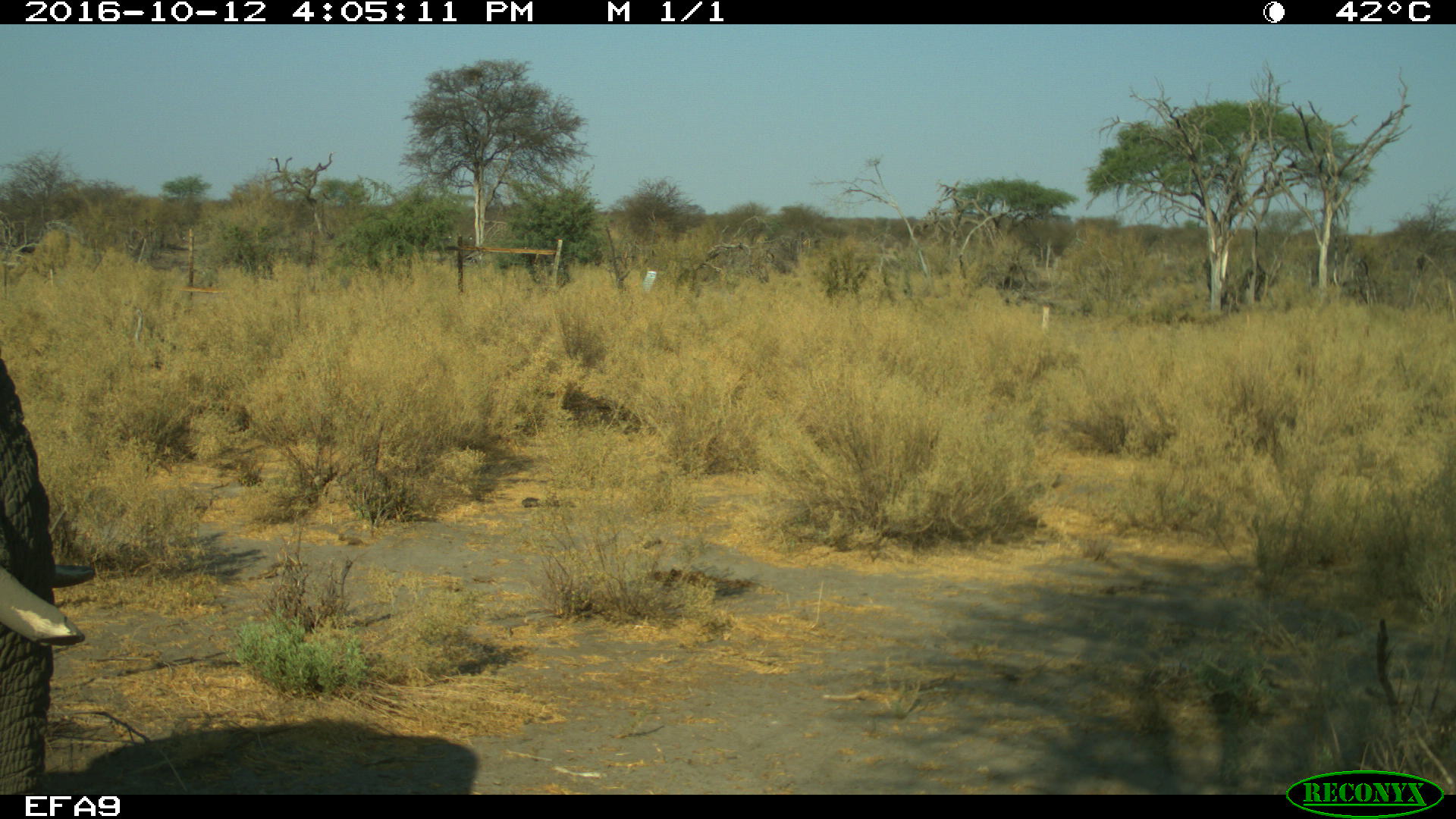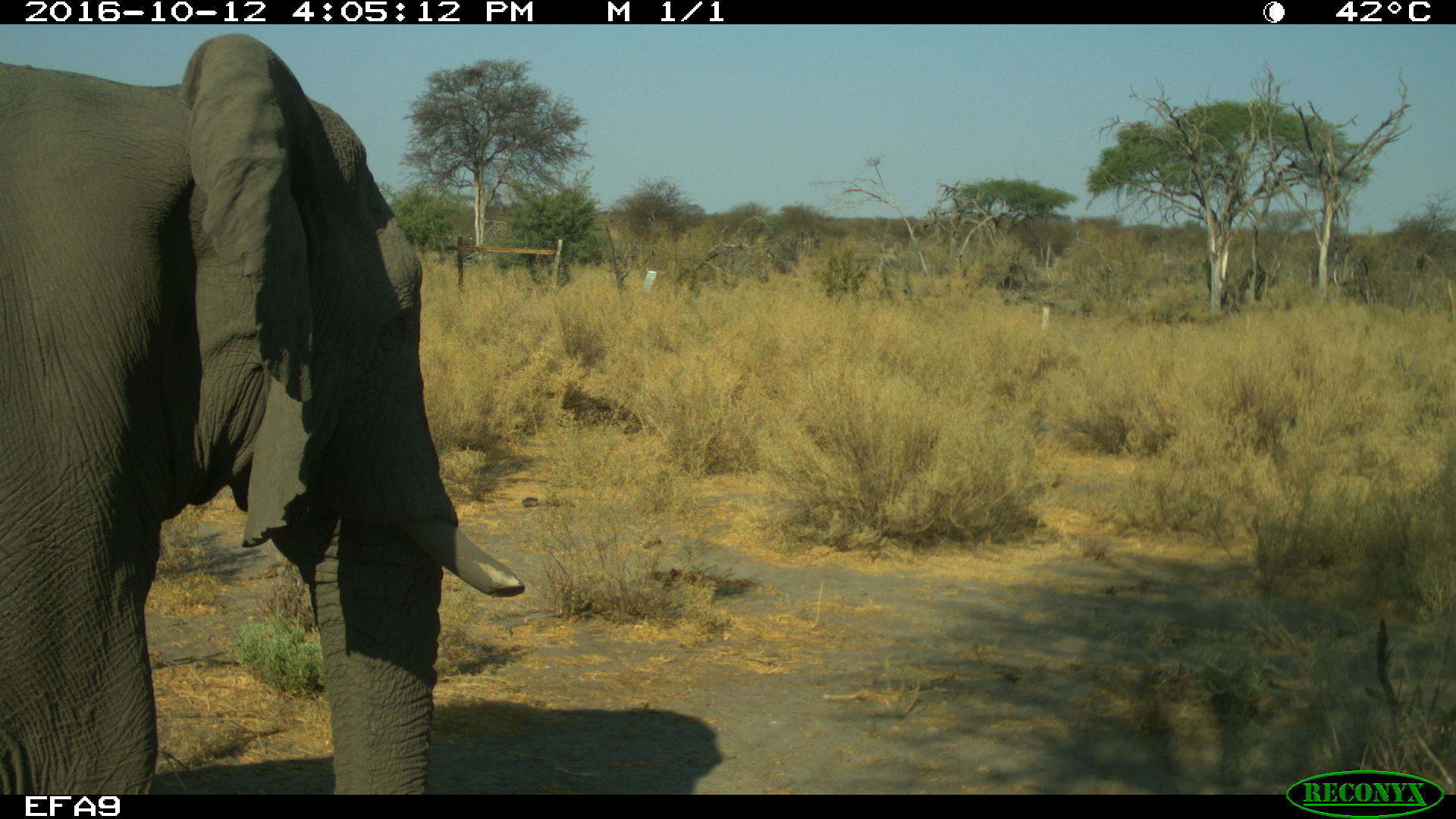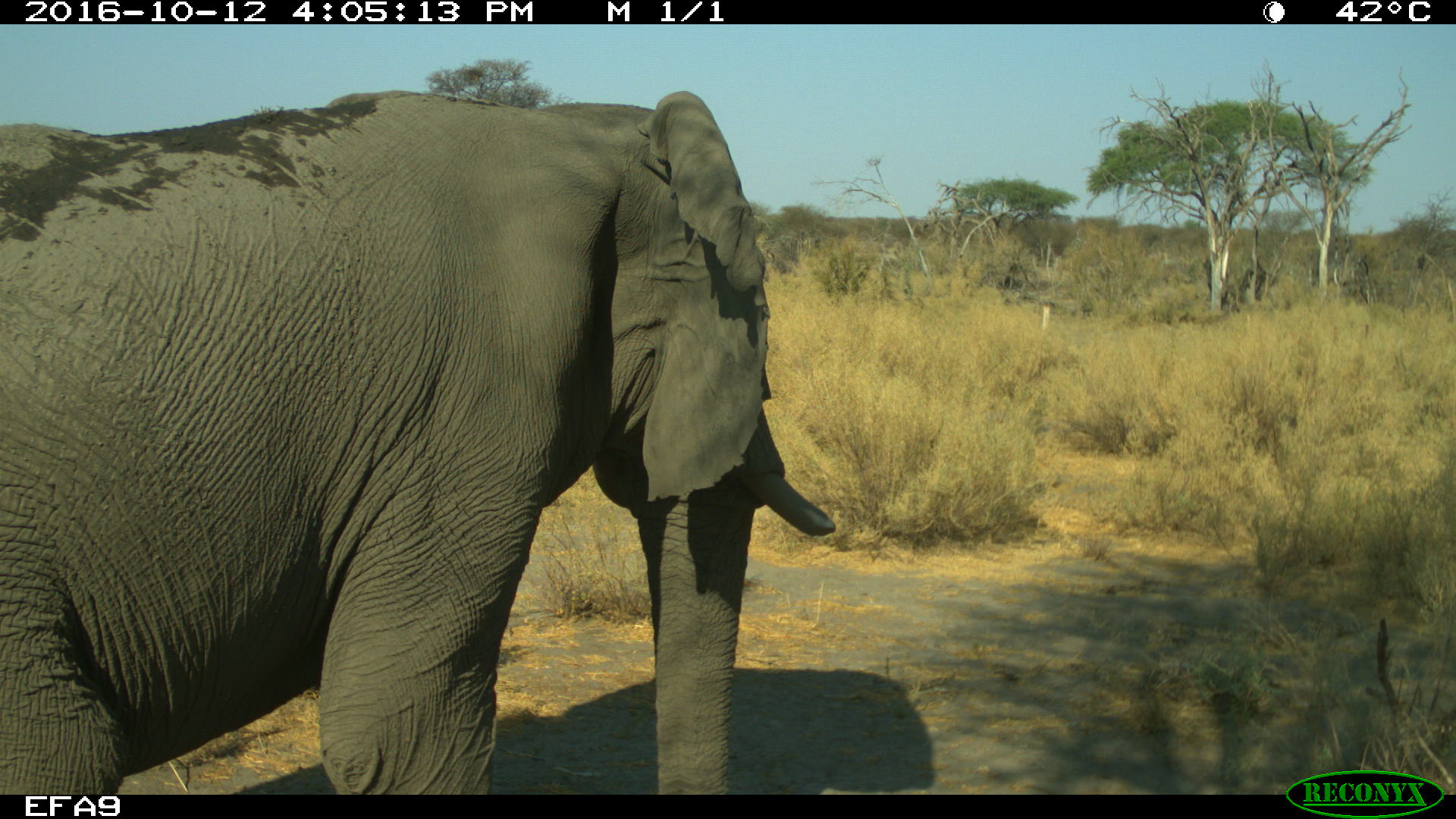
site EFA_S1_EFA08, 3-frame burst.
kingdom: Animalia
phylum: Chordata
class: Mammalia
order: Proboscidea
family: Elephantidae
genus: Loxodonta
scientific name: Loxodonta africana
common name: african bush elephant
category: elephant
Elephant (african bush elephant) (Loxodonta africana), count 1. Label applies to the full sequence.